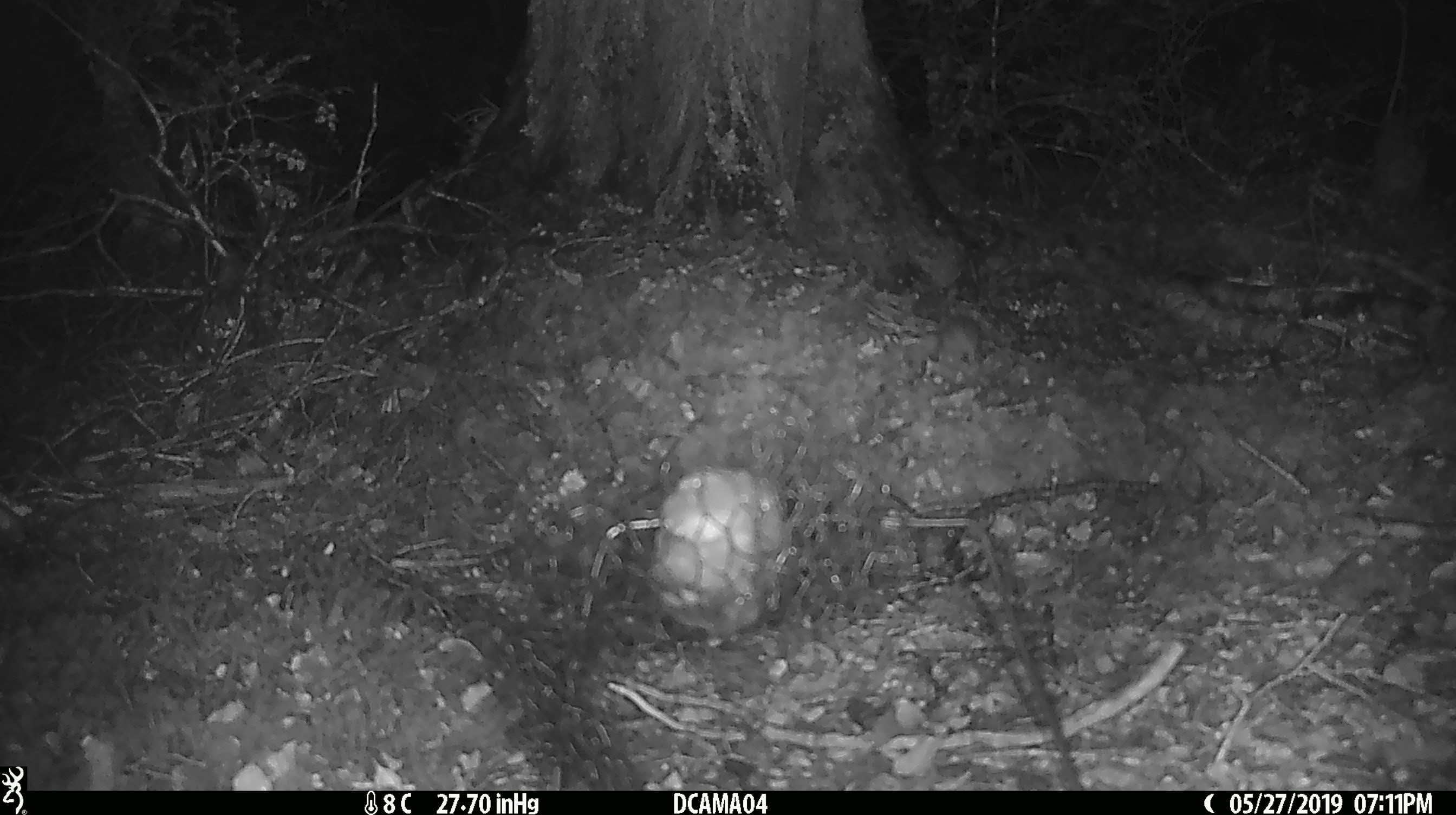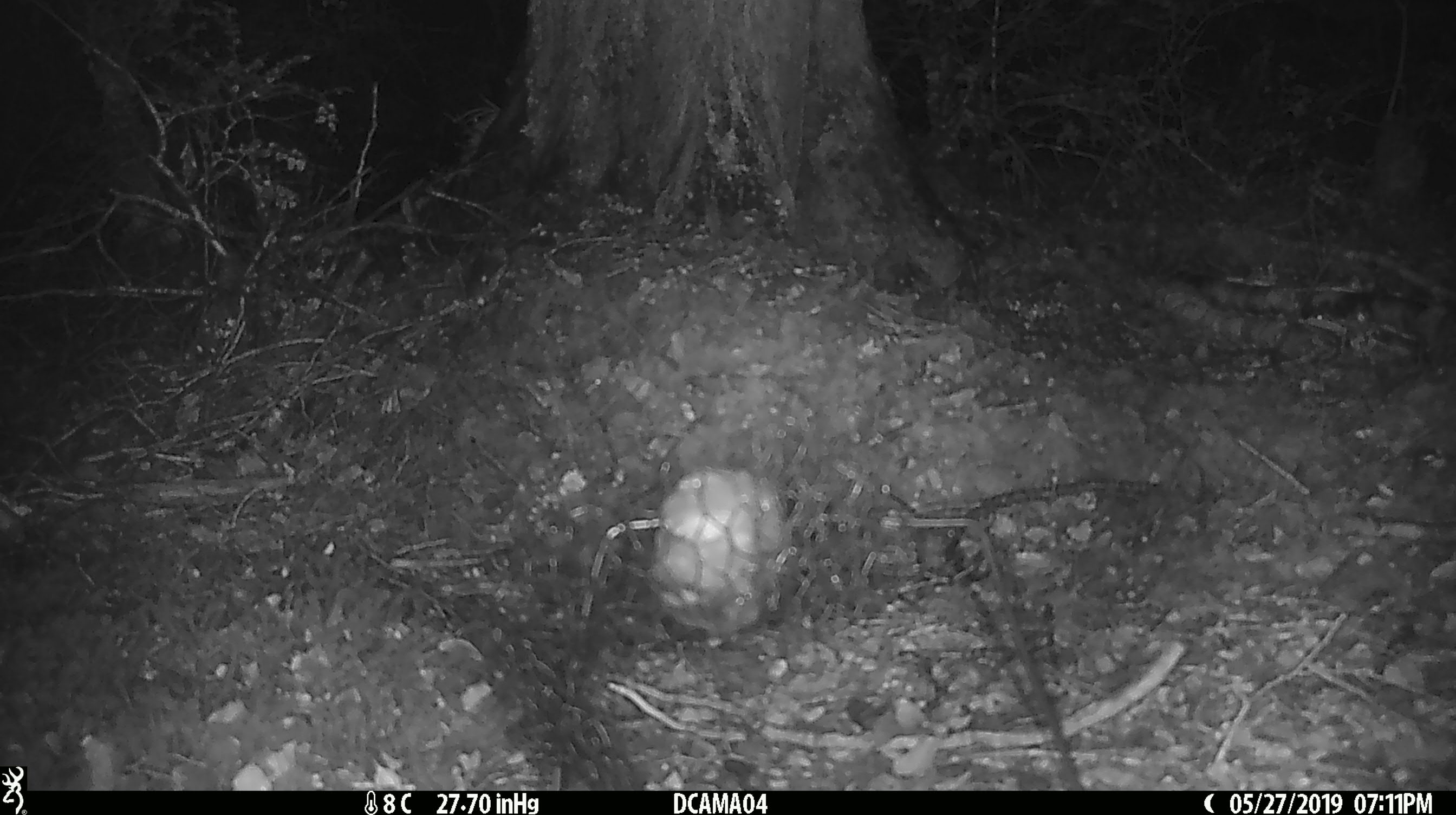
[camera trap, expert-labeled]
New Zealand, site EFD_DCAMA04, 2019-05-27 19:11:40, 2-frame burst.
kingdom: Animalia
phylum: Chordata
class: Mammalia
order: Rodentia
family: Muridae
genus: Mus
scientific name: Mus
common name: mouse